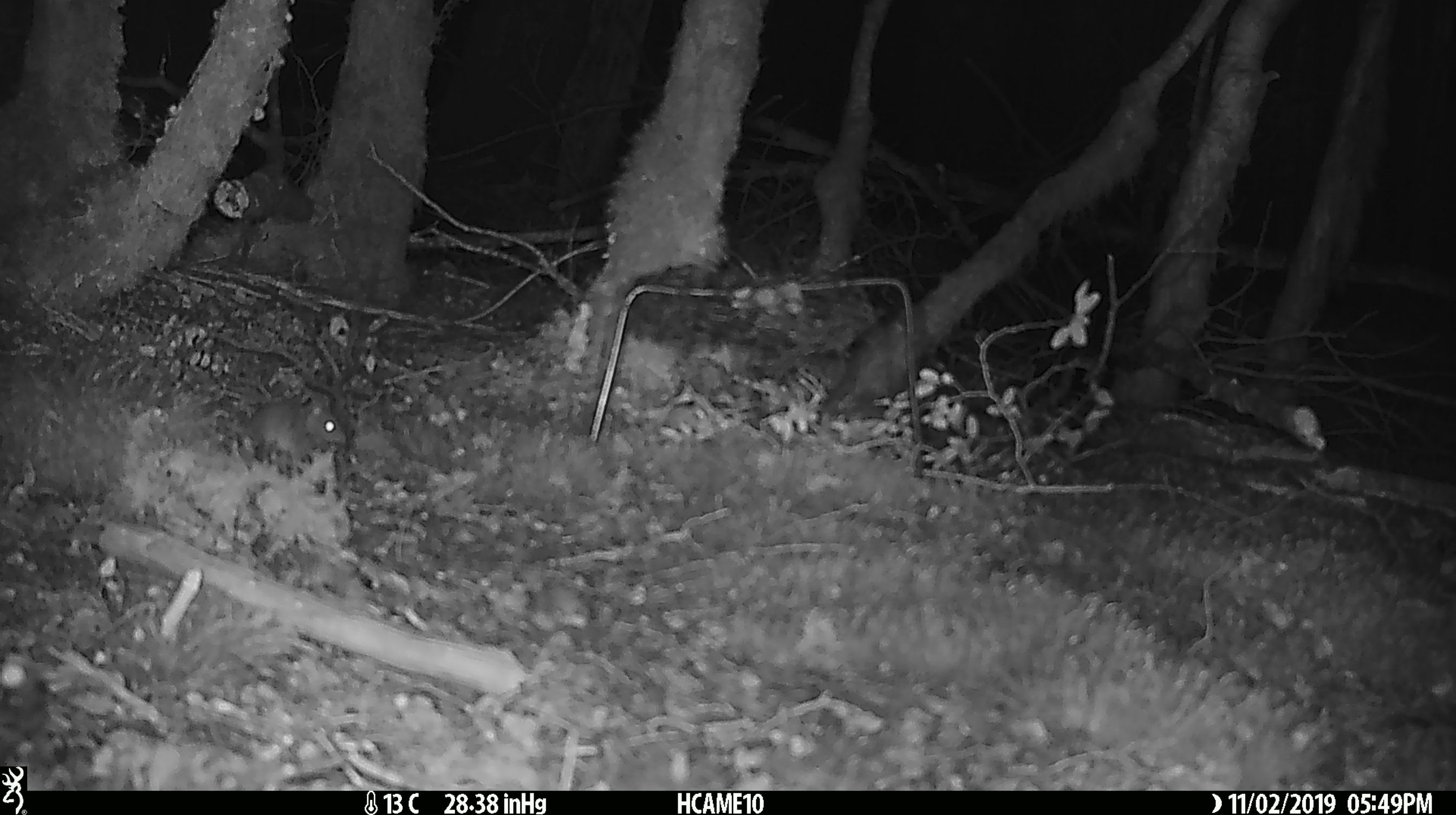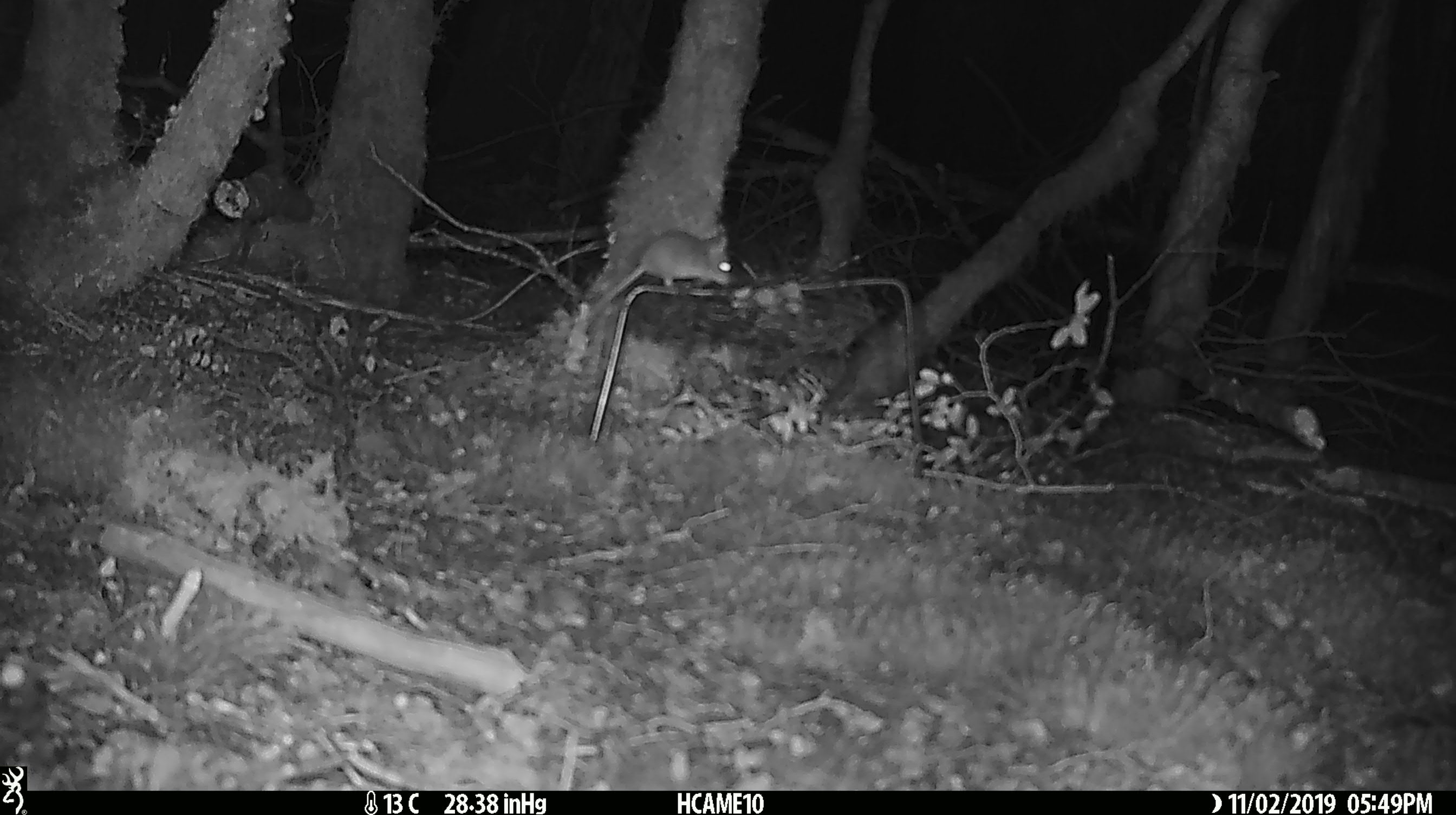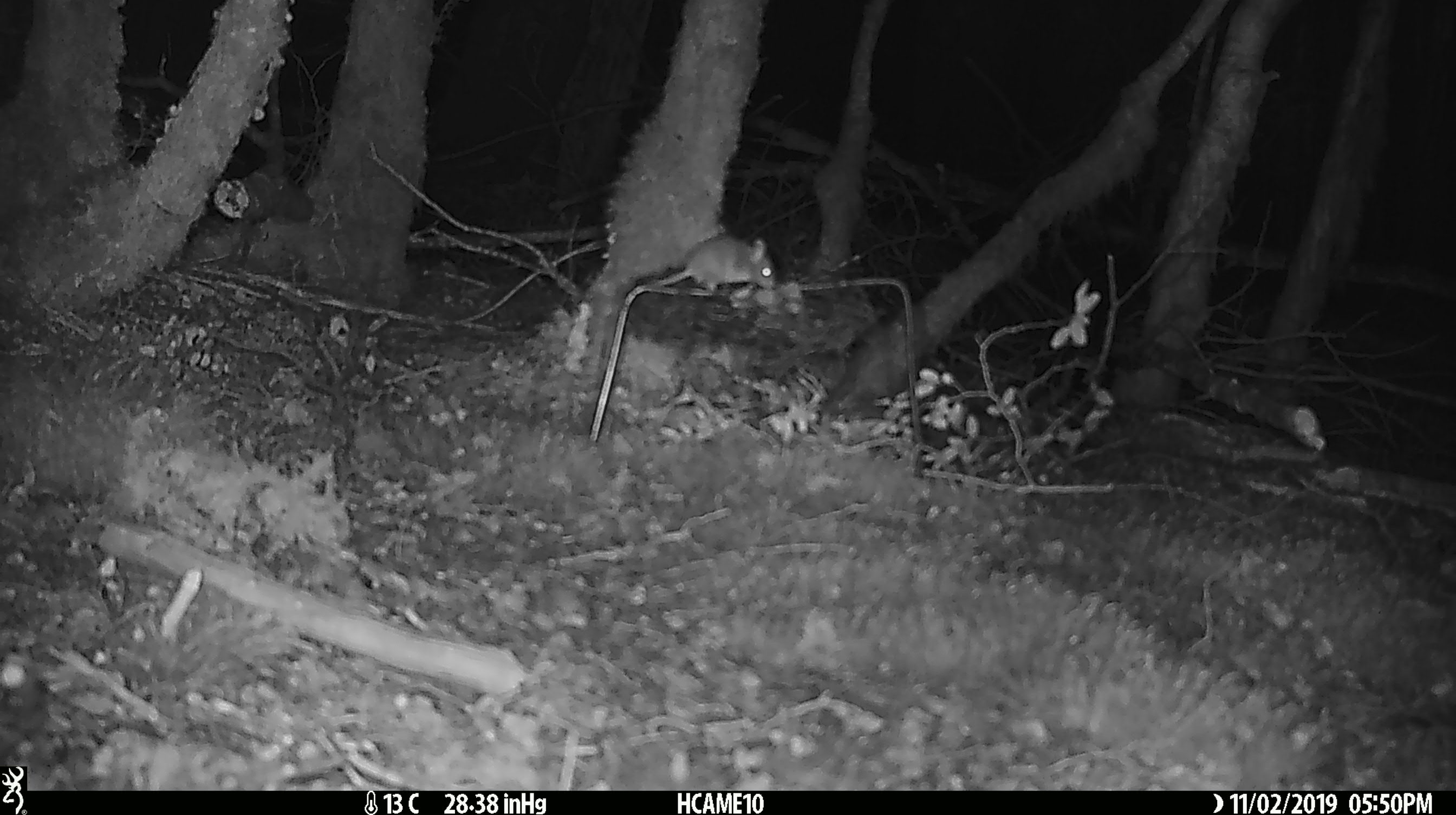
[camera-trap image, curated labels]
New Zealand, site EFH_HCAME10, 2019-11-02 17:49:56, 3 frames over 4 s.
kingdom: Animalia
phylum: Chordata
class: Mammalia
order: Rodentia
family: Muridae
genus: Mus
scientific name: Mus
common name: mouse